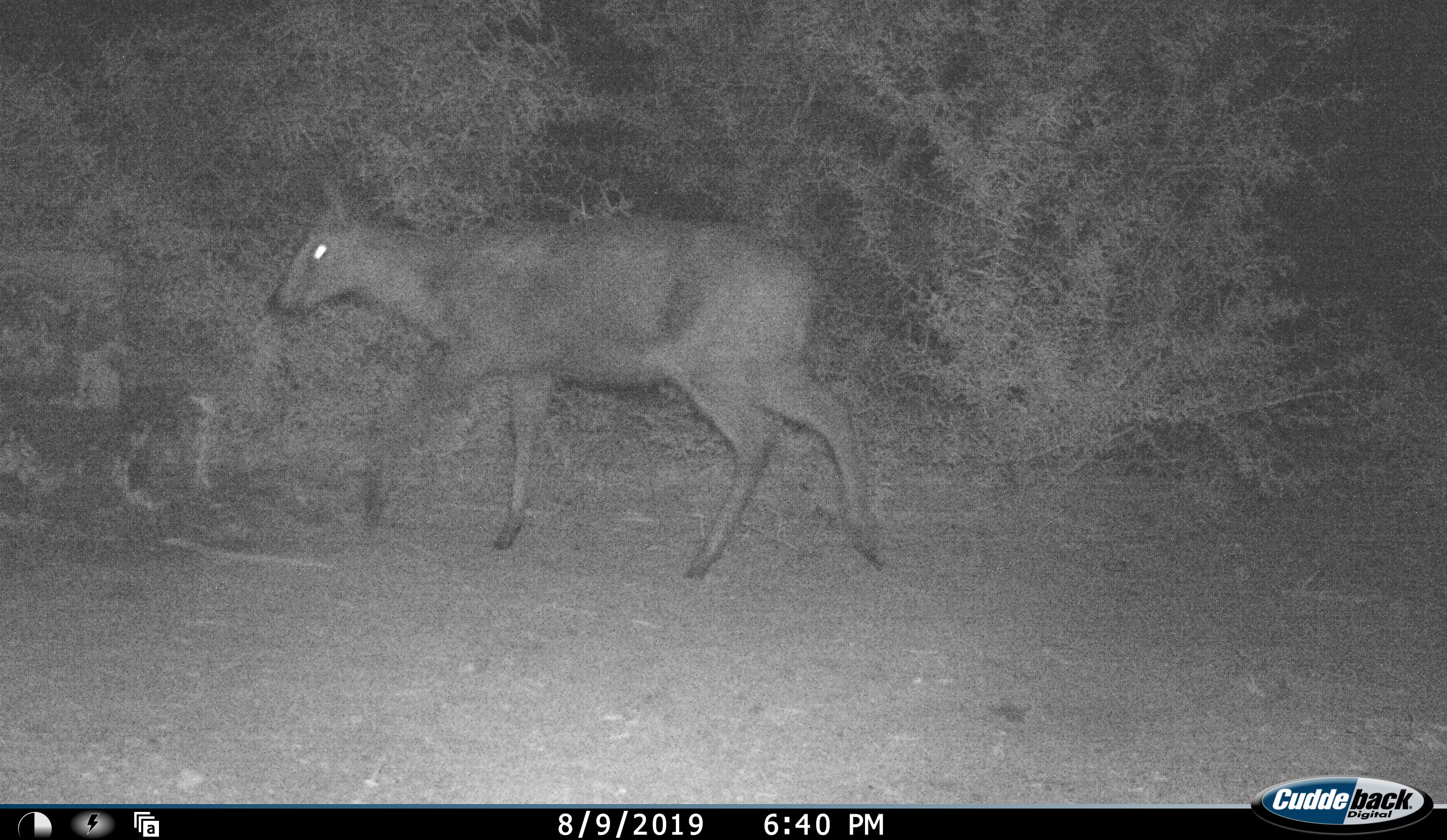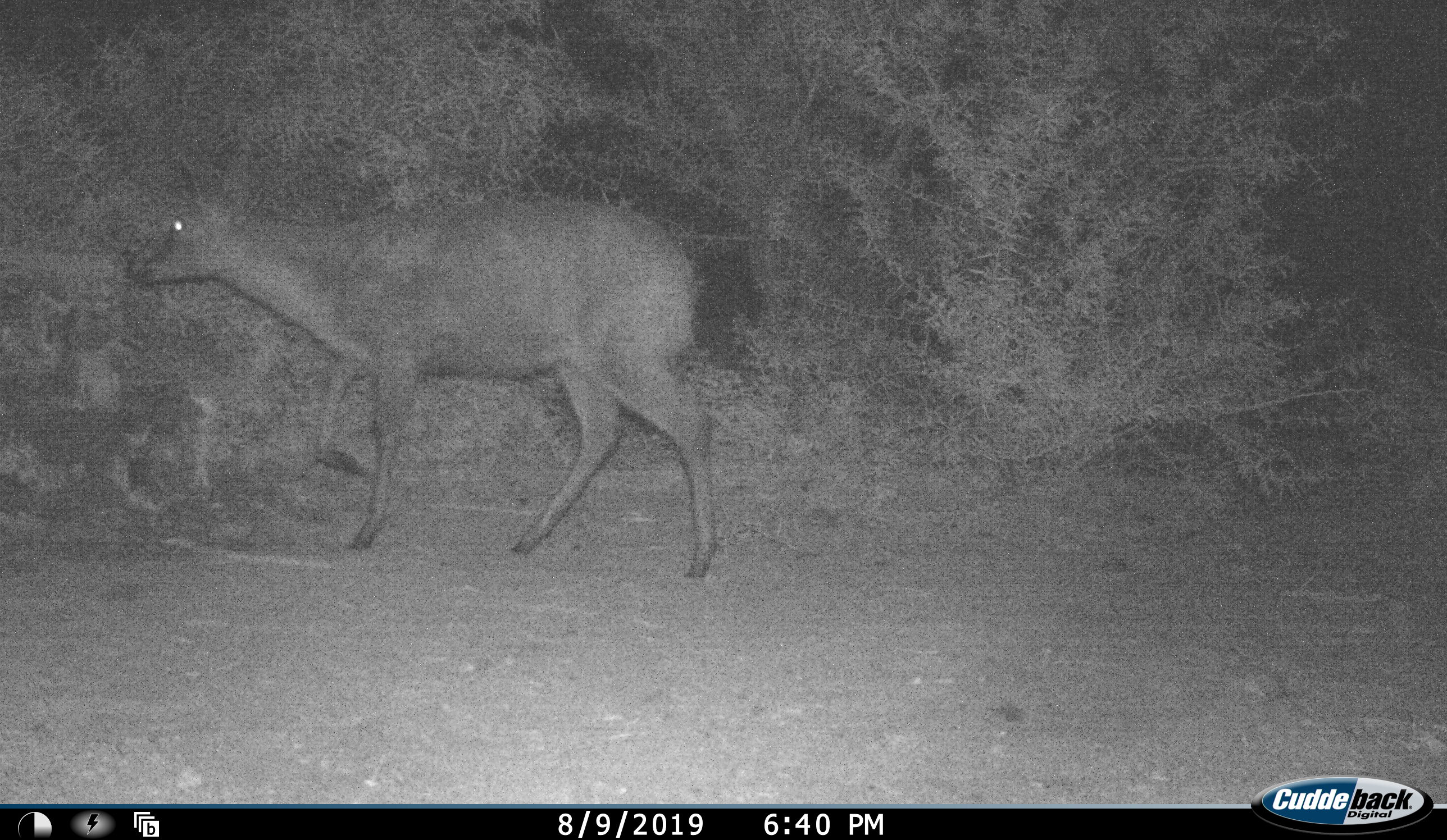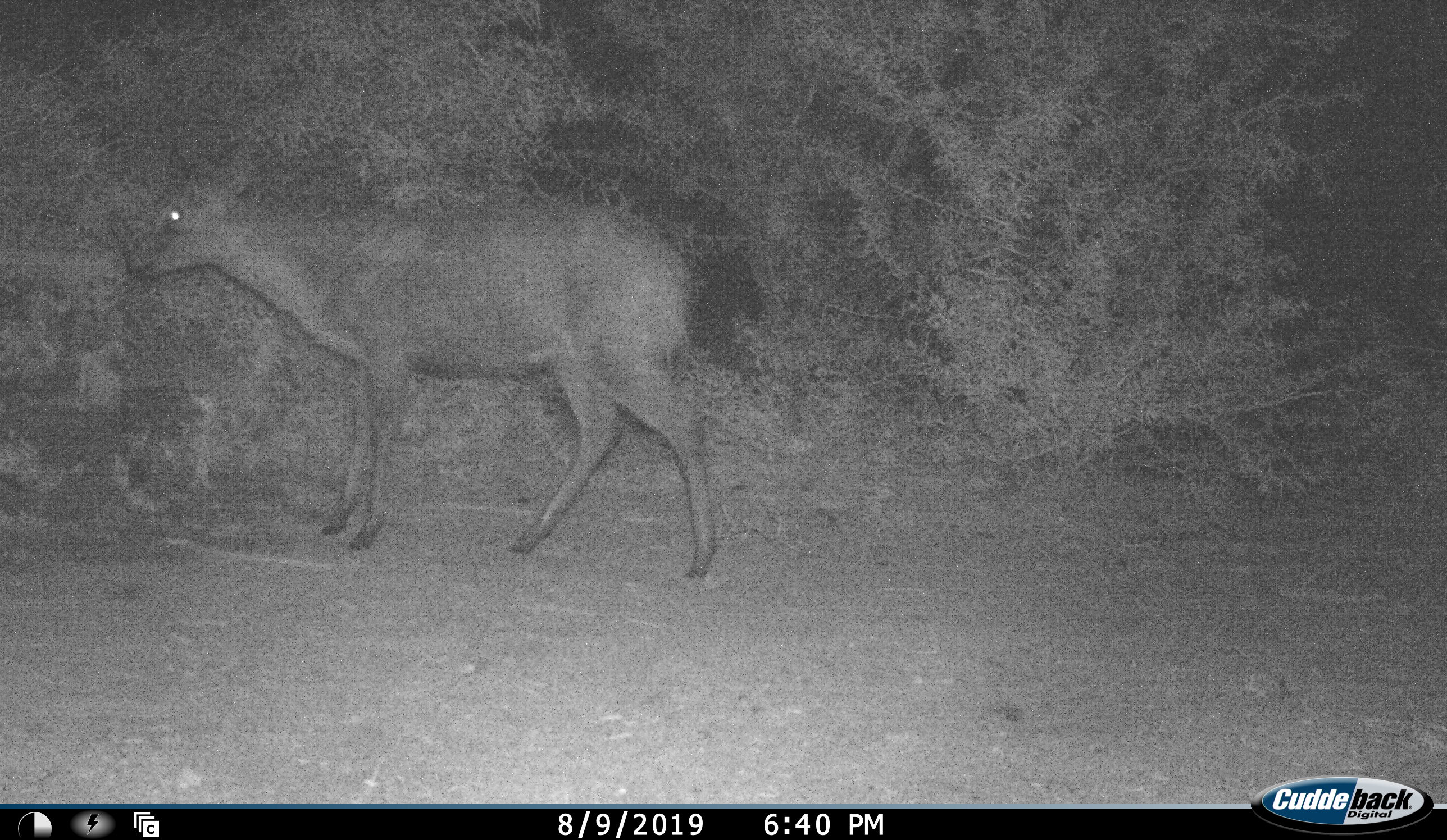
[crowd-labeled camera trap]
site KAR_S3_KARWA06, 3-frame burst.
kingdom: Animalia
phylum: Chordata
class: Mammalia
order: Artiodactyla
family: Bovidae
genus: Sylvicapra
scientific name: Sylvicapra grimmia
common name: common duiker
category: duikercommongrey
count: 1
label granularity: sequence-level